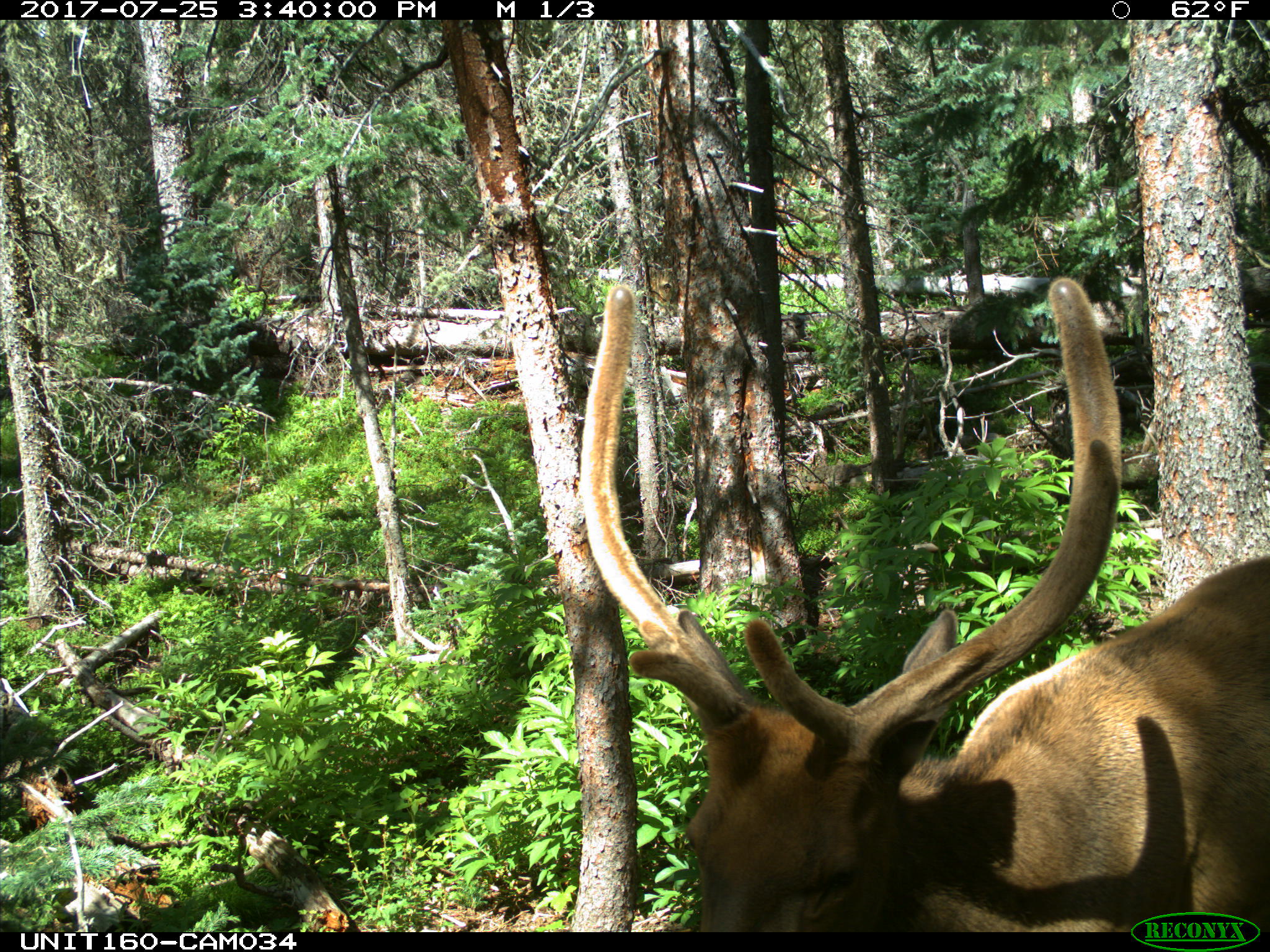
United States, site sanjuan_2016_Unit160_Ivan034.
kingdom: Animalia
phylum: Chordata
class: Mammalia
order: Artiodactyla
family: Cervidae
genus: Cervus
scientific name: Cervus elaphus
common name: red deer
Cervus elaphus (red deer).